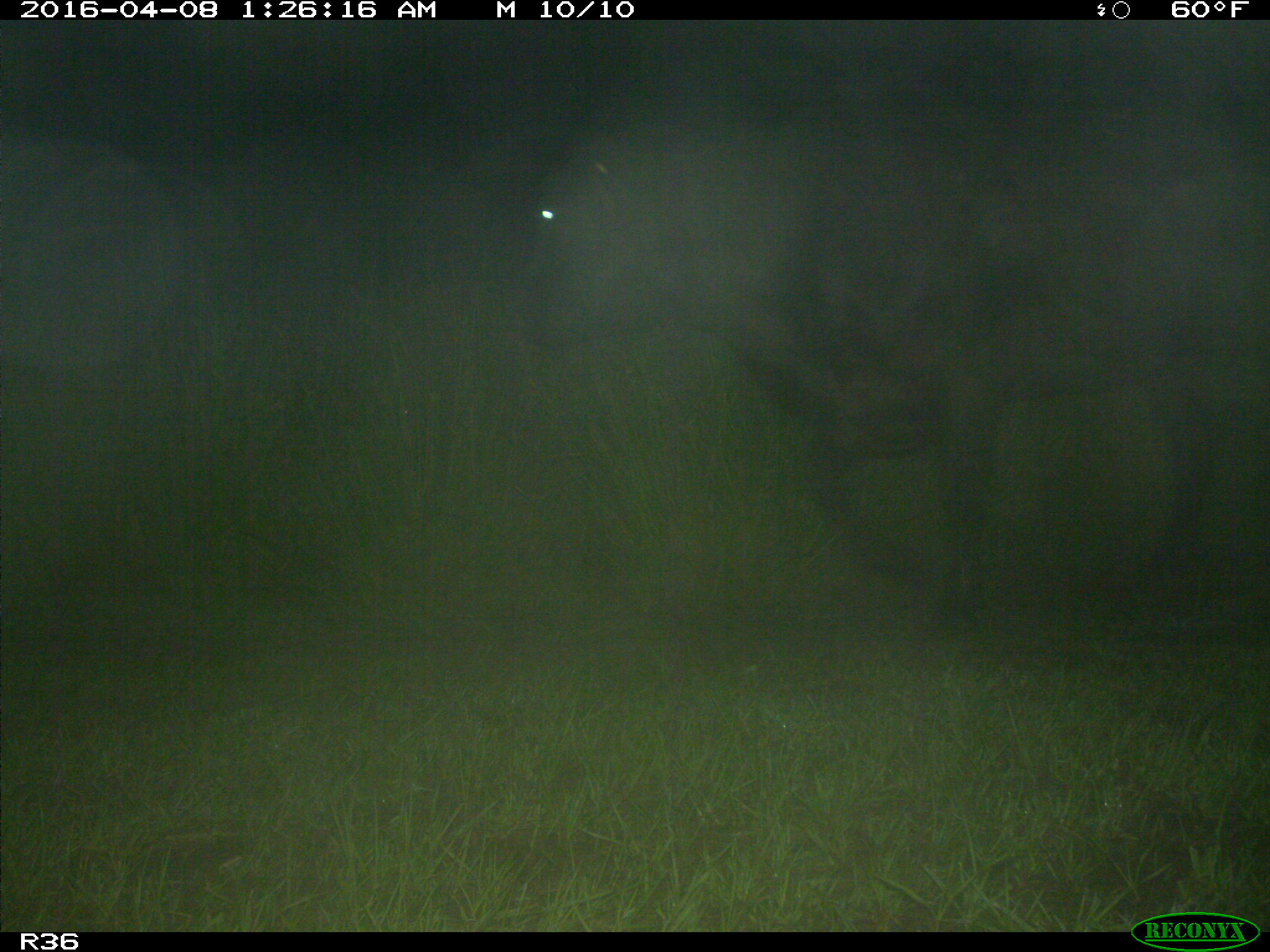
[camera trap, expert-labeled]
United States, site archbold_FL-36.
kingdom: Animalia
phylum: Chordata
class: Mammalia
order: Artiodactyla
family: Bovidae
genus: Bos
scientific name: Bos taurus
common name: domestic cow